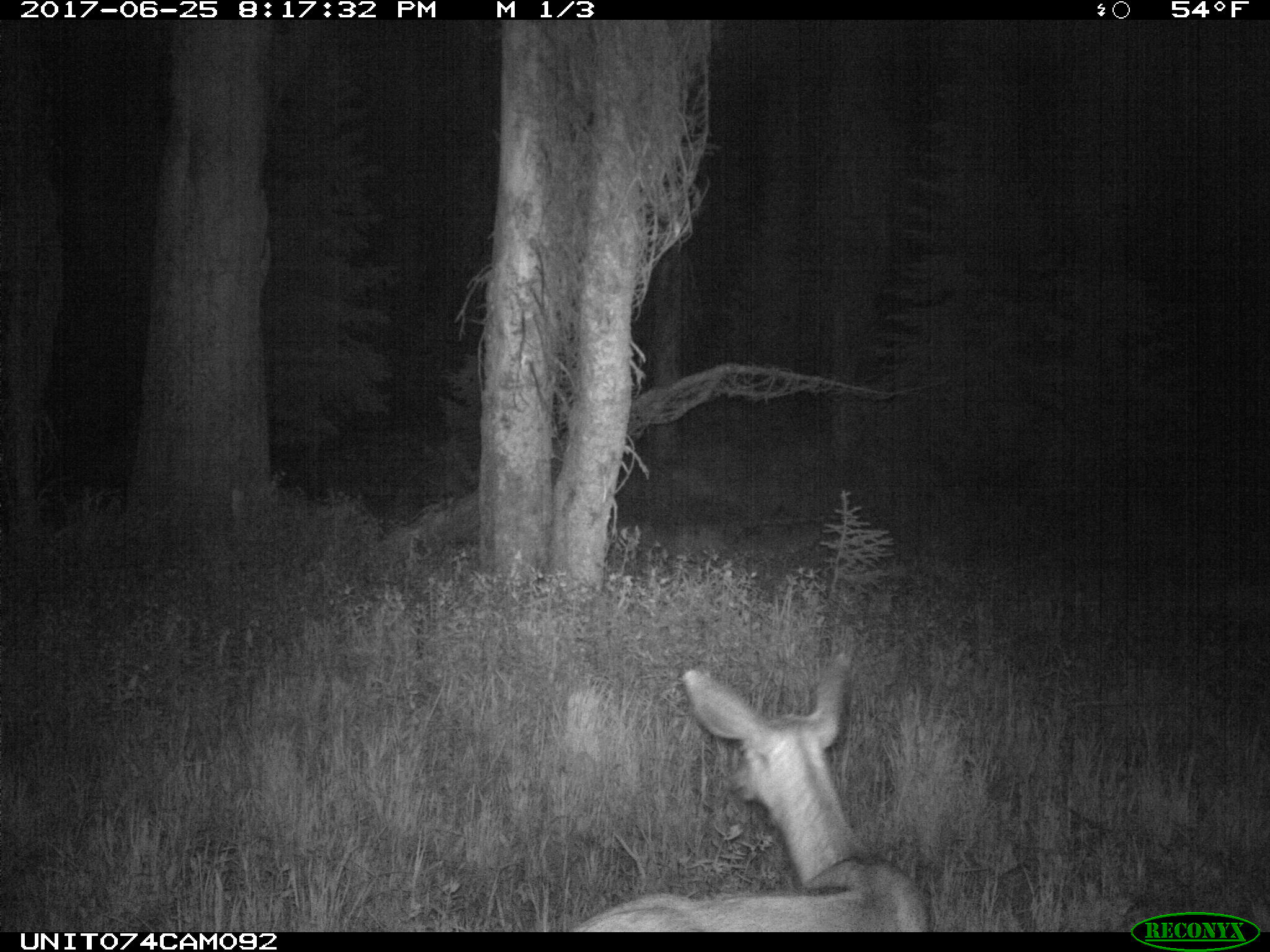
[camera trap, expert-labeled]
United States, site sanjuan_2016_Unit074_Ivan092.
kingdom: Animalia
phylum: Chordata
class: Mammalia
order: Artiodactyla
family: Cervidae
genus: Odocoileus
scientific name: Odocoileus hemionus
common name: mule deer